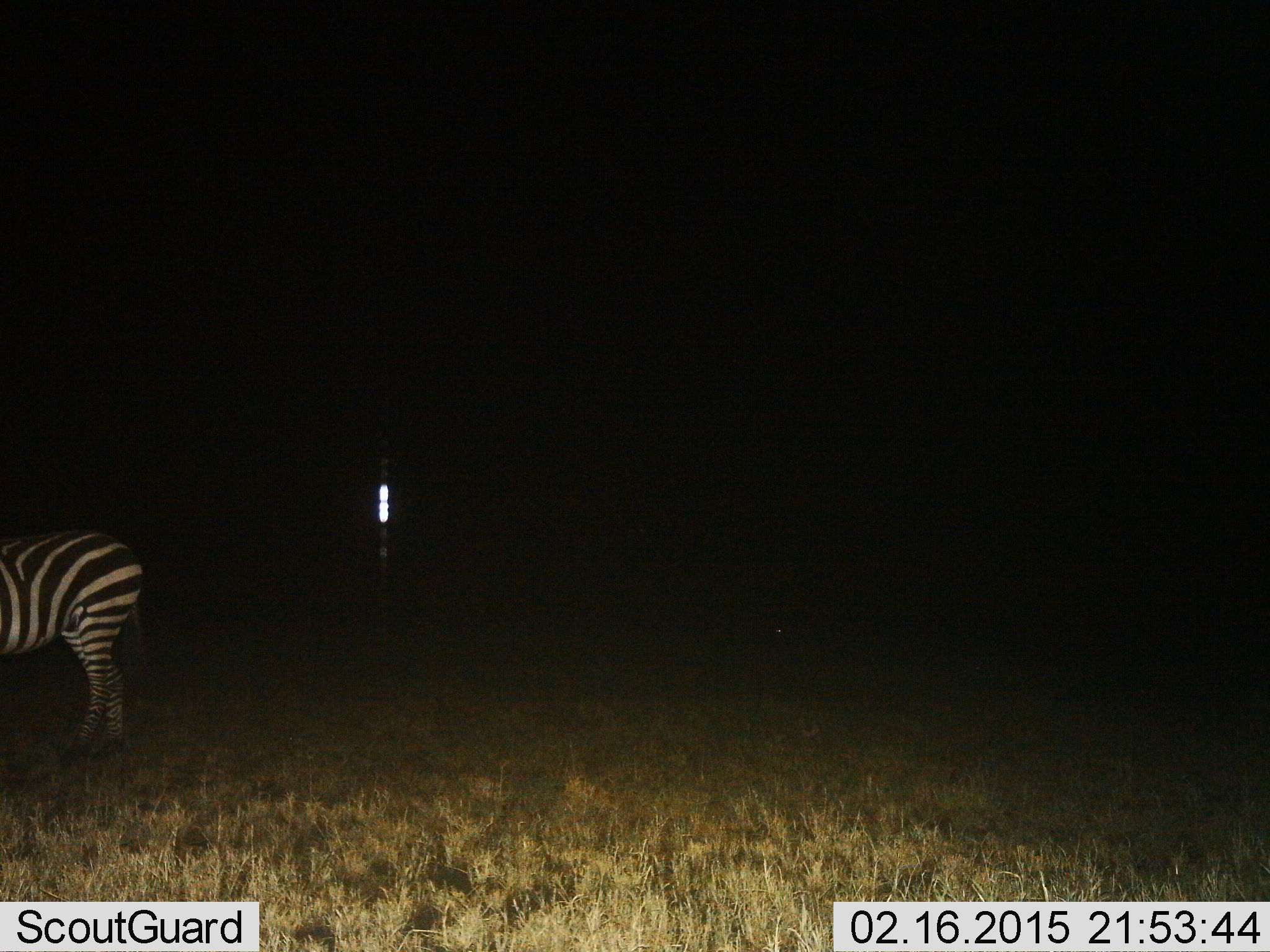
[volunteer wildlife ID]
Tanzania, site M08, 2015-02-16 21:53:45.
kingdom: Animalia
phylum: Chordata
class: Mammalia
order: Perissodactyla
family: Equidae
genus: Equus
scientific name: Equus quagga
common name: plains zebra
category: zebra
Zebra (plains zebra) (Equus quagga), count 1. Behavior (volunteer vote fractions): standing 90%, resting 0%, moving 10%, interacting 0%. Young present (vote fraction): 0%. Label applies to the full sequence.